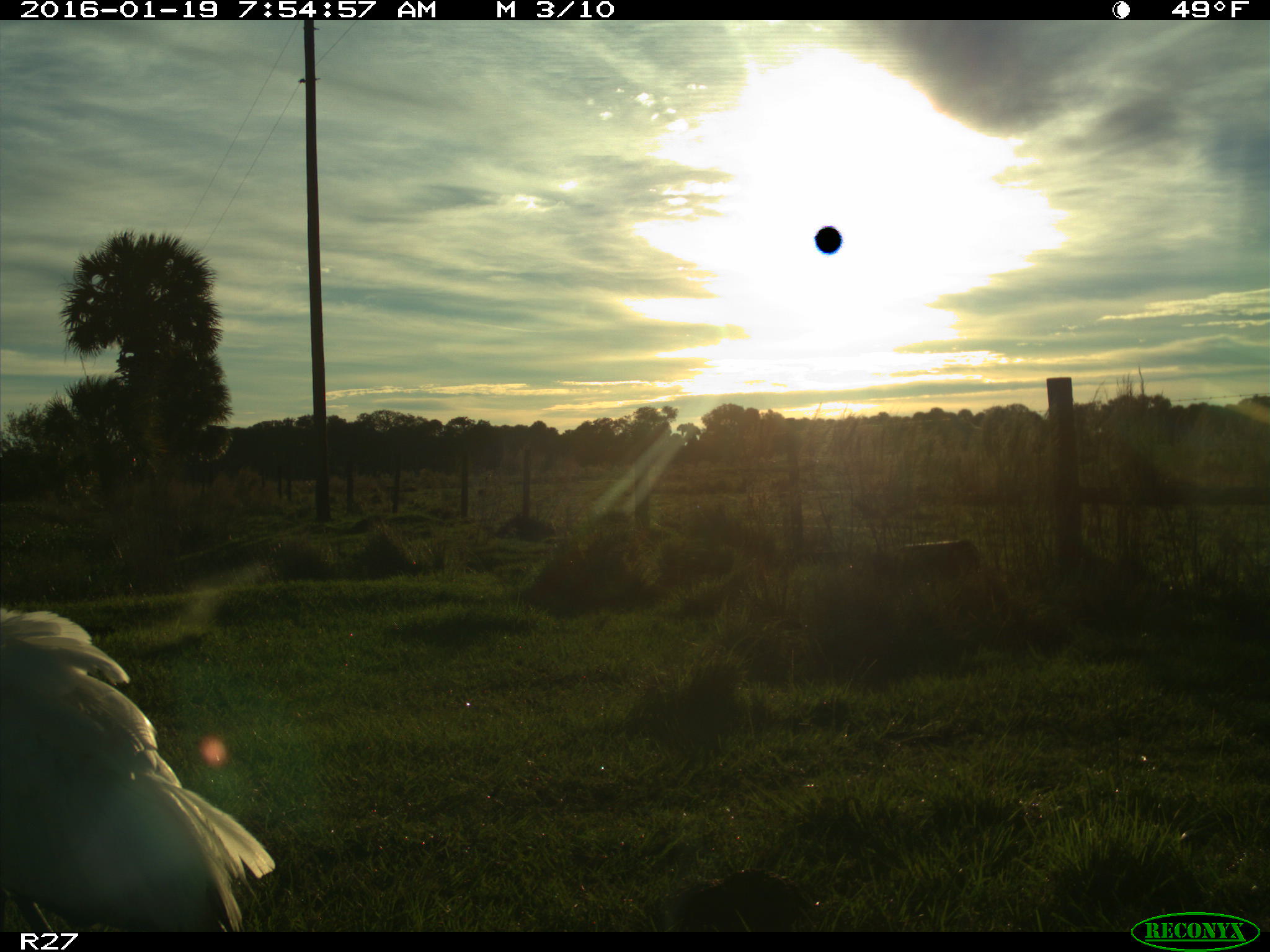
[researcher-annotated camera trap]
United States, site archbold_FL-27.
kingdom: Animalia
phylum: Chordata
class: Aves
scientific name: Aves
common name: birds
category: unidentified bird